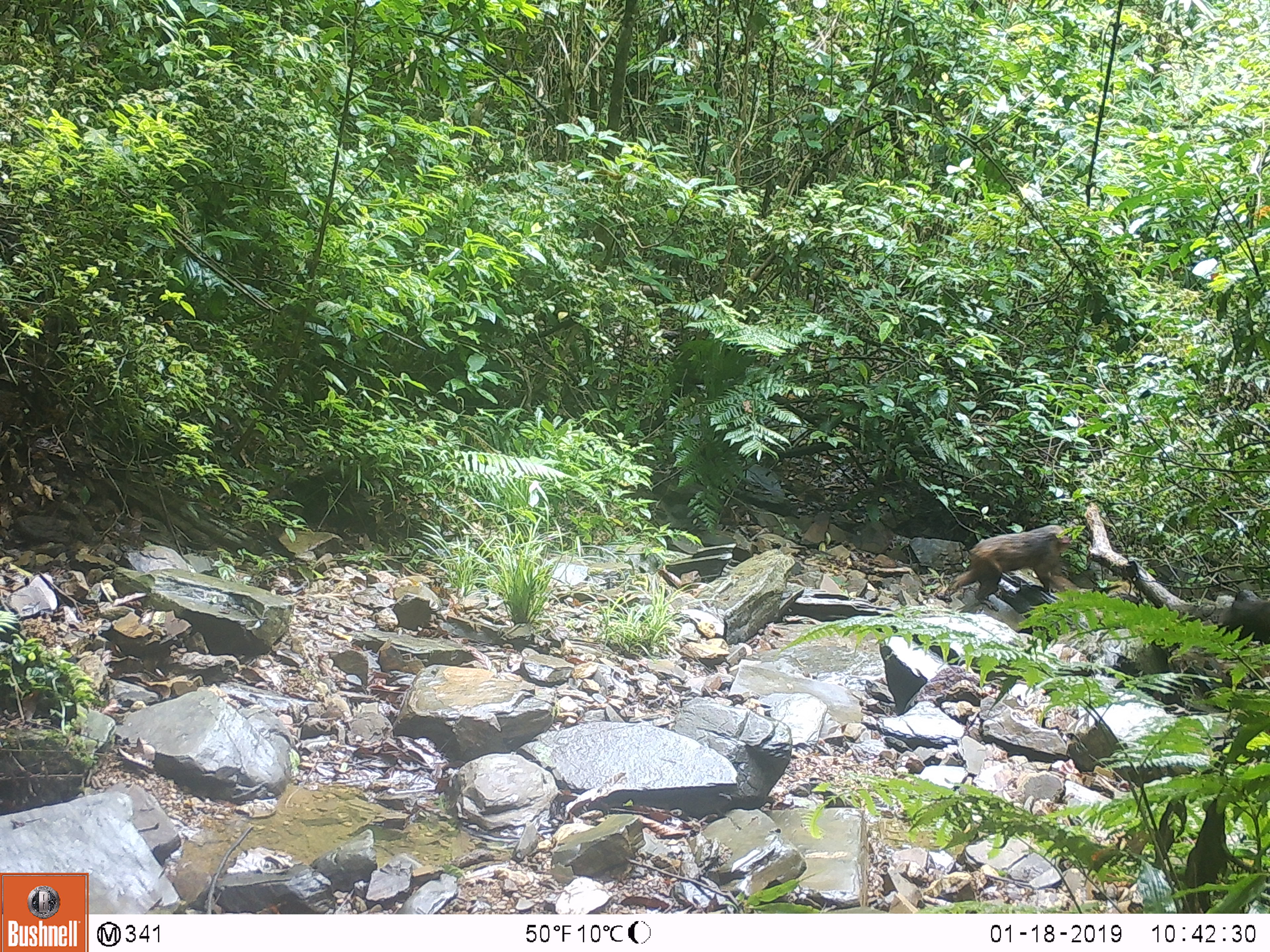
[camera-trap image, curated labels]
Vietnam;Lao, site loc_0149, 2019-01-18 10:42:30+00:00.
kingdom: Animalia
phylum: Chordata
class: Mammalia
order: Primates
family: Cercopithecidae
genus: Macaca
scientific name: Macaca arctoides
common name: stump-tailed macaque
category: stump tailed macaque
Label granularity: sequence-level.